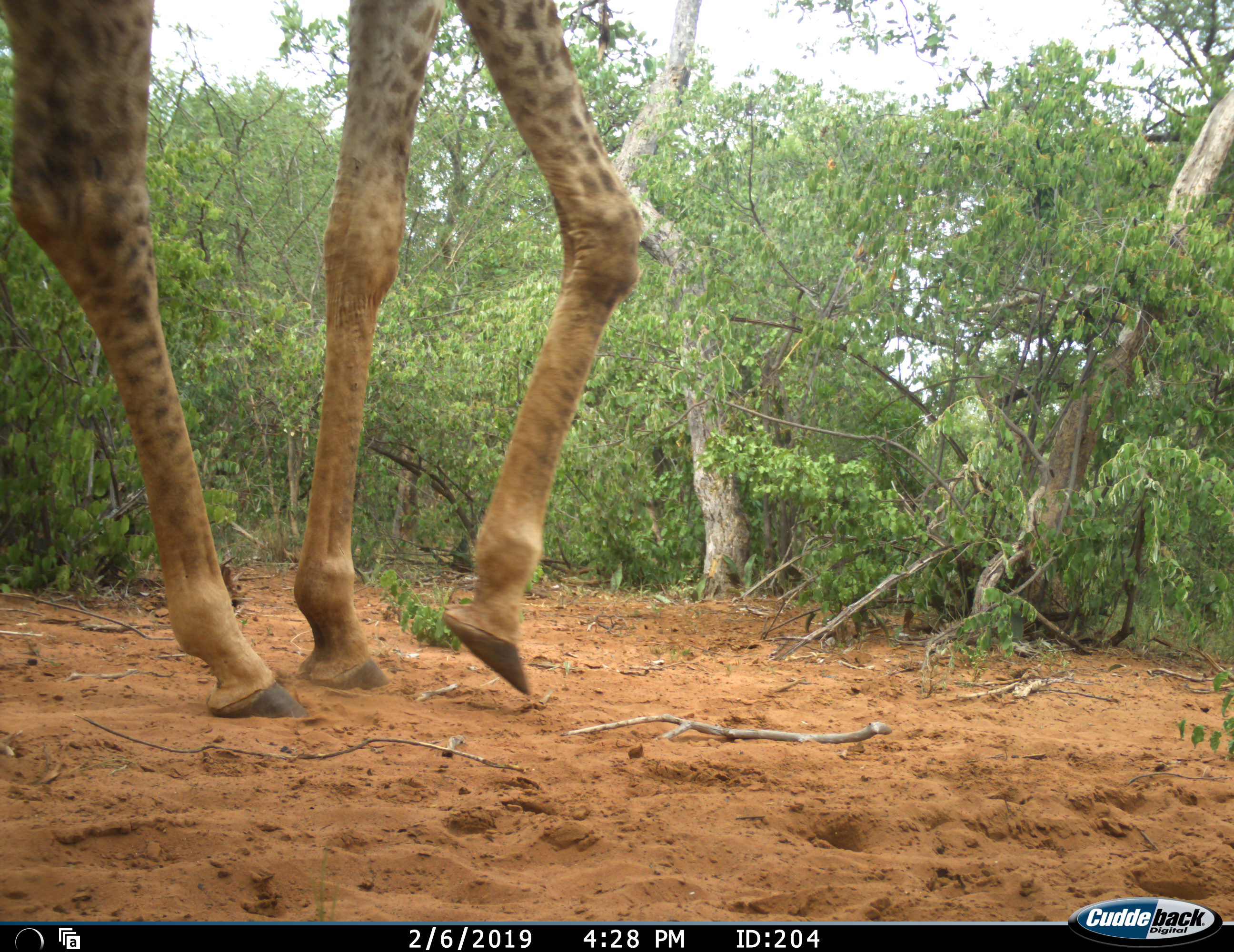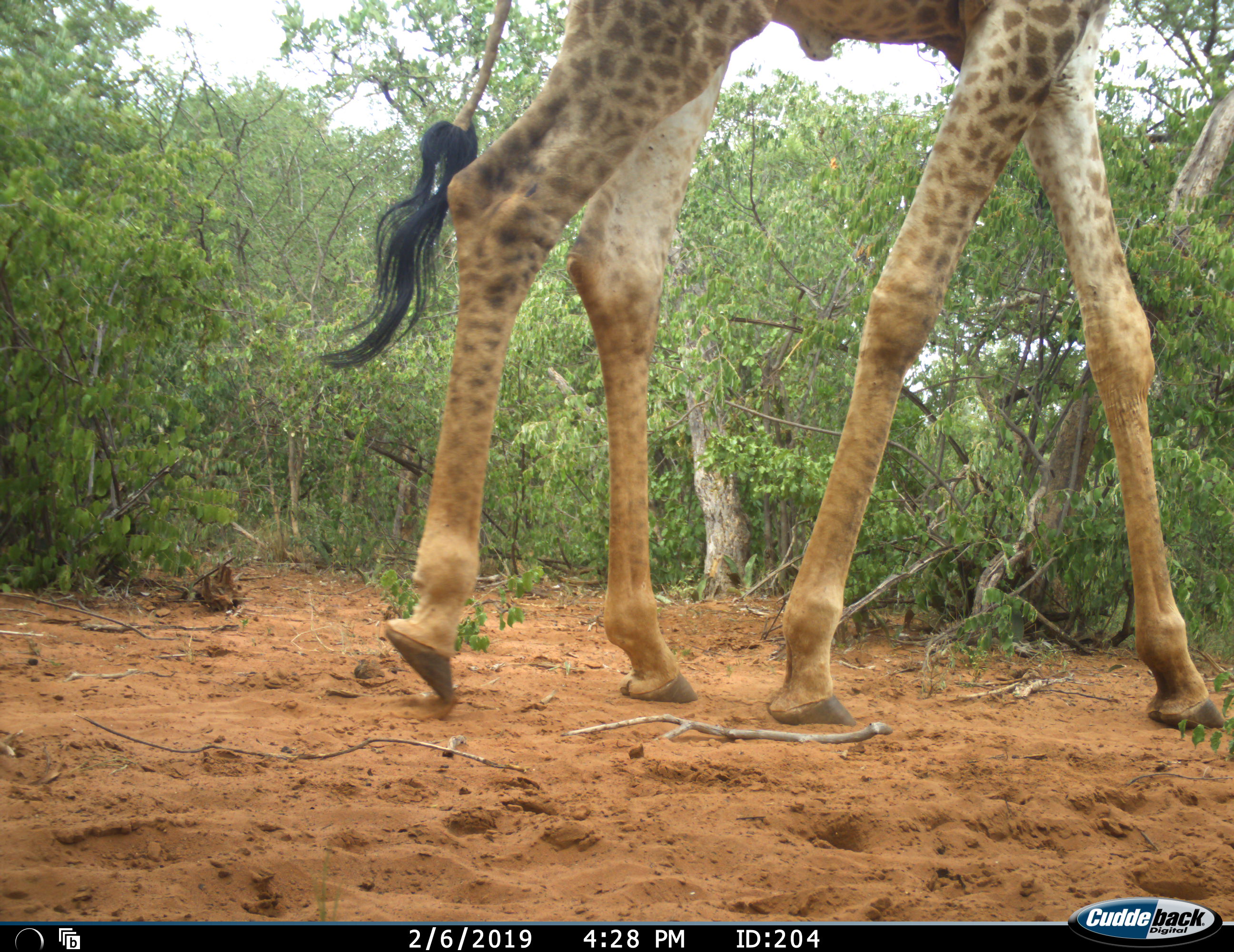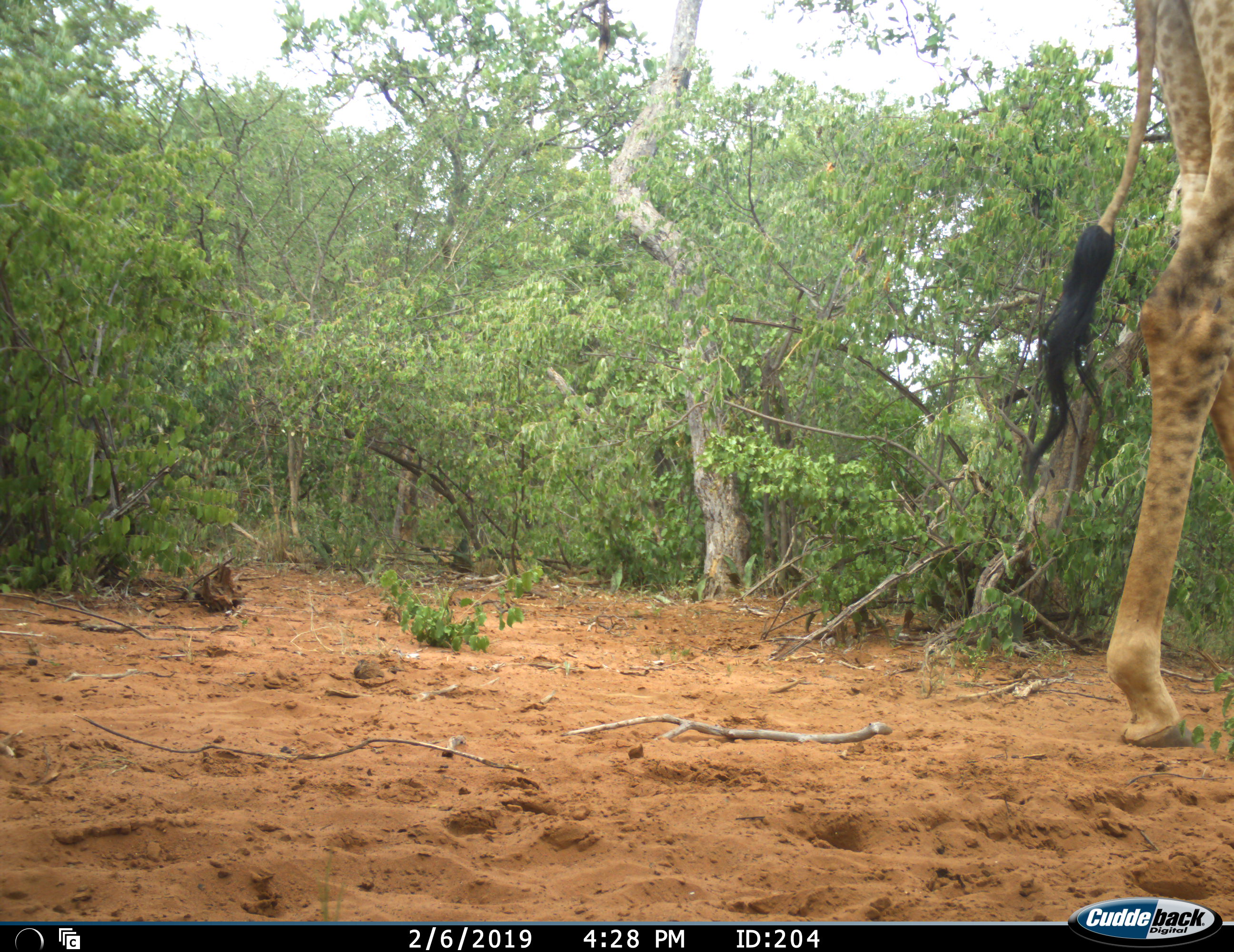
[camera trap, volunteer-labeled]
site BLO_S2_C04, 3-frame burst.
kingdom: Animalia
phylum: Chordata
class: Mammalia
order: Artiodactyla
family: Giraffidae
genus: Giraffa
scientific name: Giraffa camelopardalis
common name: giraffe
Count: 1.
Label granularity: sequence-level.